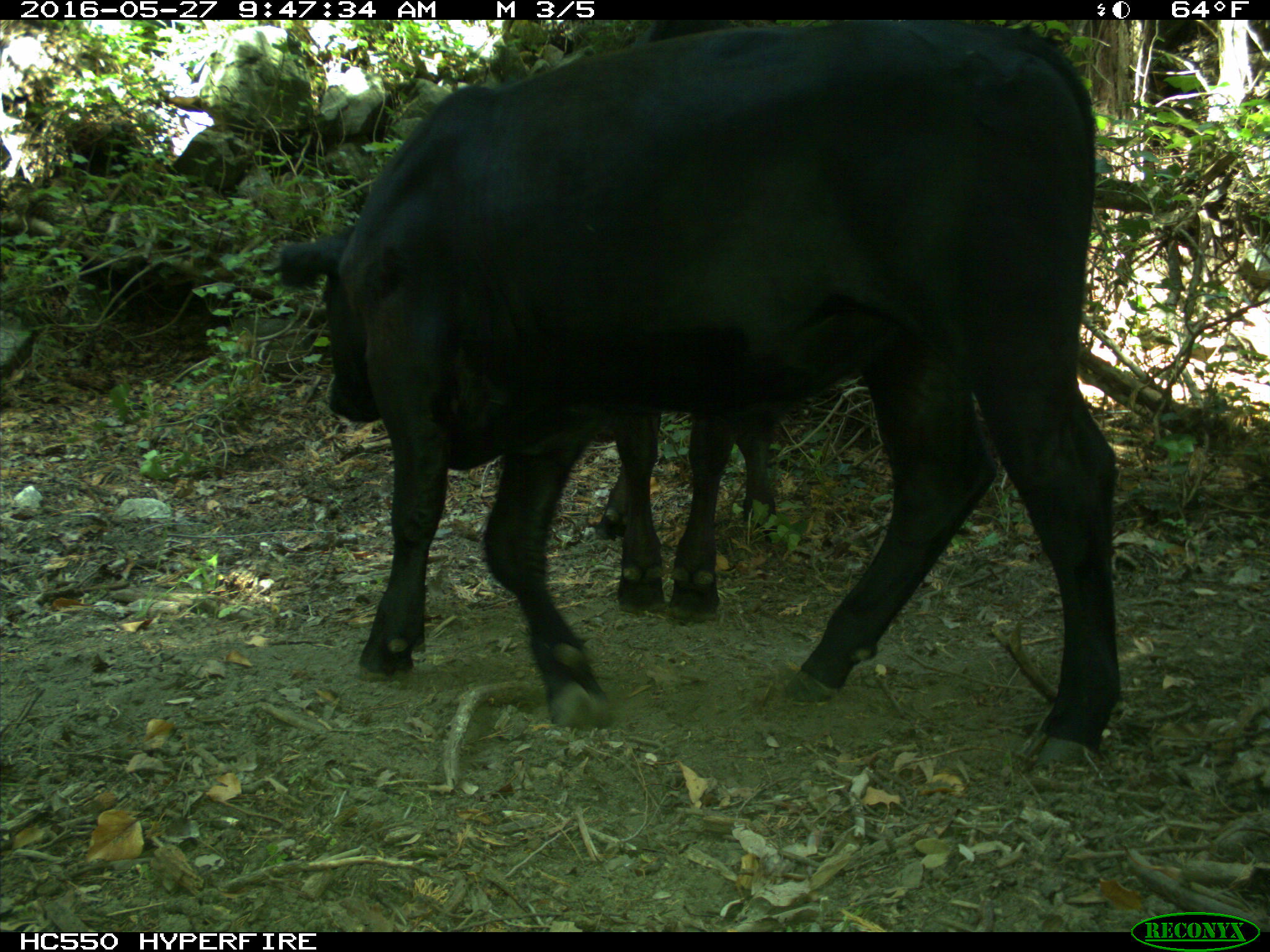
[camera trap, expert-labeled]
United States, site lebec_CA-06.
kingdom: Animalia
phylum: Chordata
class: Mammalia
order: Artiodactyla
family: Bovidae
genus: Bos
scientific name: Bos taurus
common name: domestic cow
Bos taurus (domestic cow).